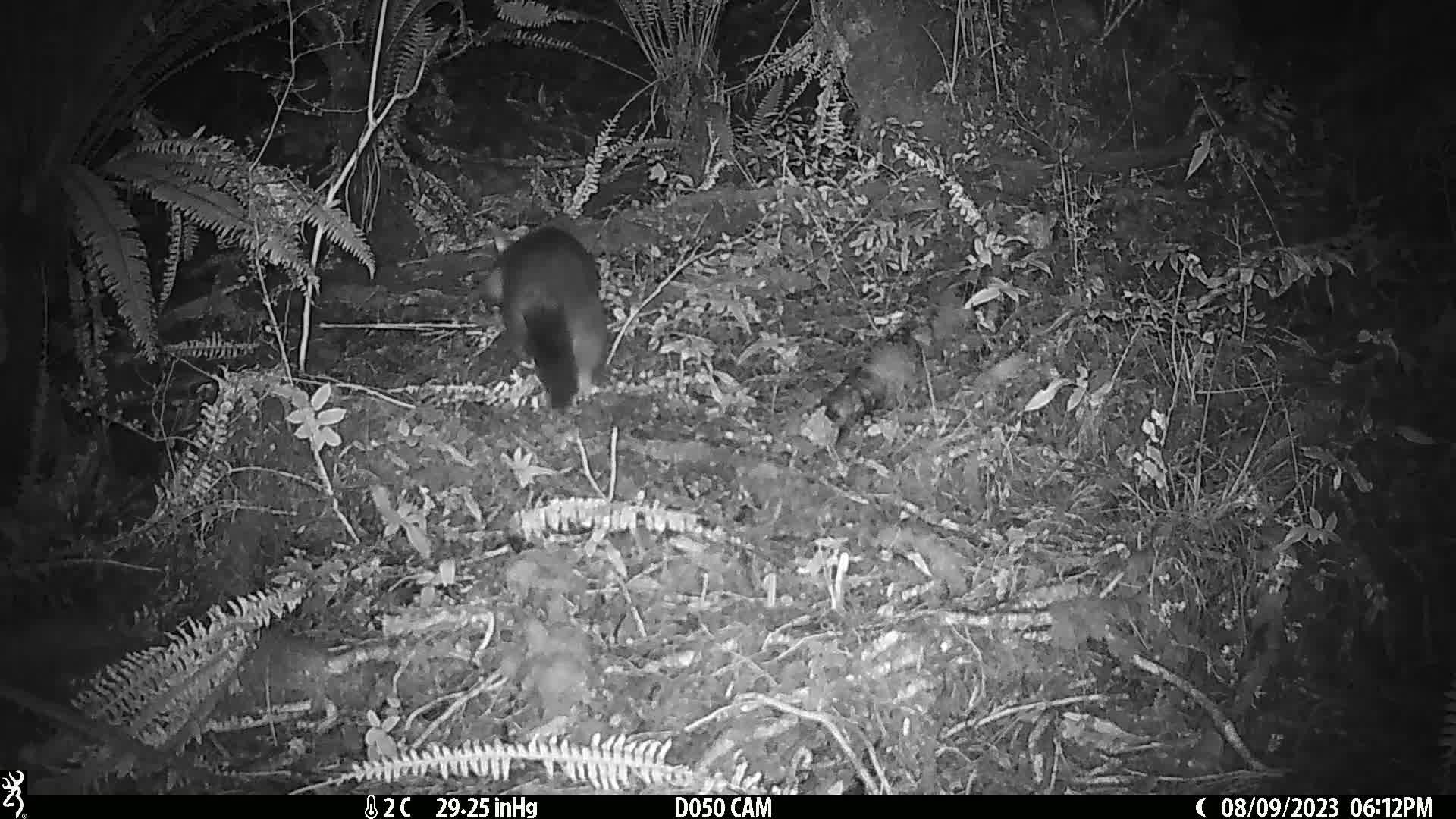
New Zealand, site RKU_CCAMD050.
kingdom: Animalia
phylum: Chordata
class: Mammalia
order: Diprotodontia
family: Phalangeridae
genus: Trichosurus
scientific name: Trichosurus vulpecula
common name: common brushtail possum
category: possum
Possum (common brushtail possum) (Trichosurus vulpecula).